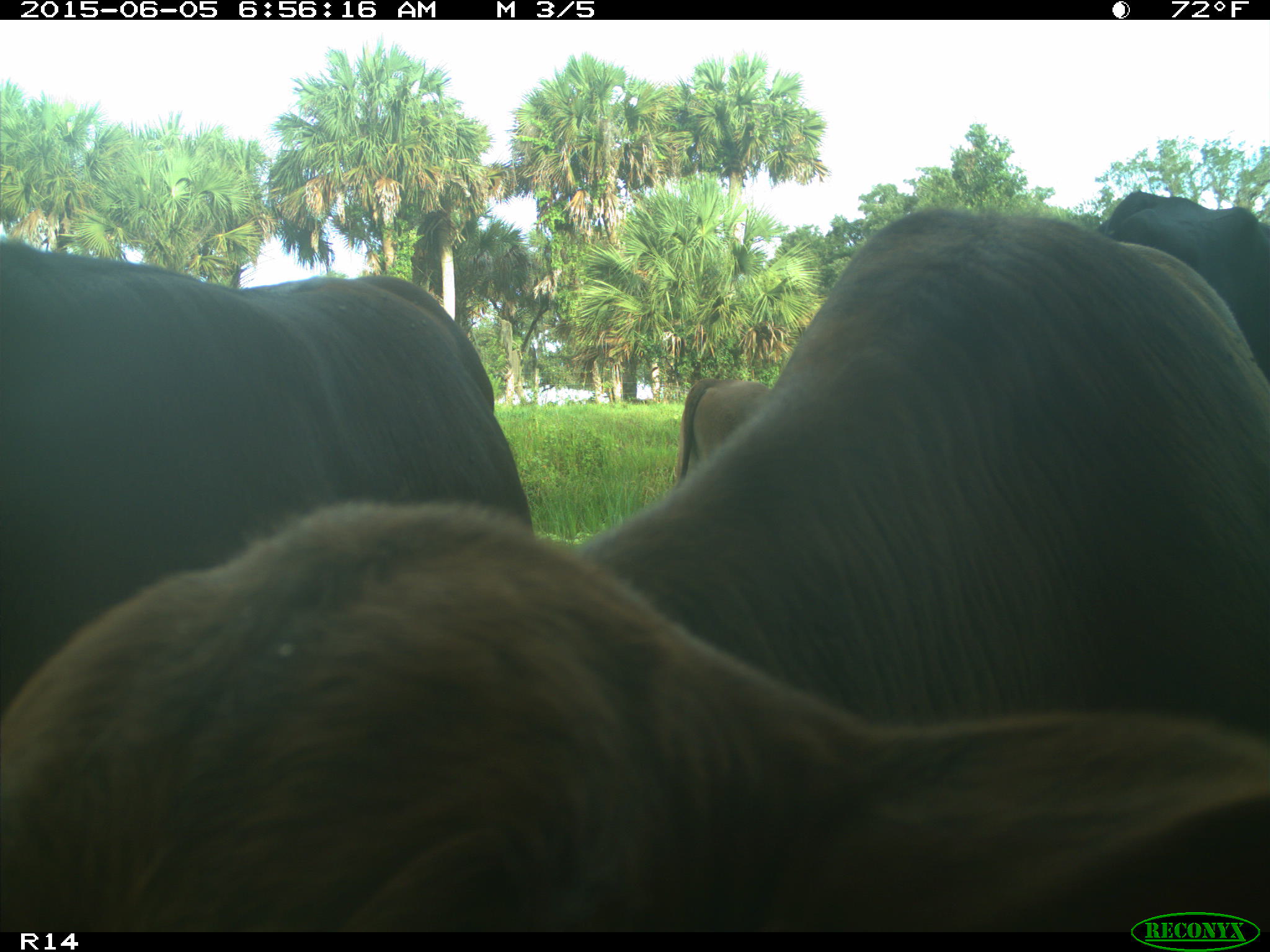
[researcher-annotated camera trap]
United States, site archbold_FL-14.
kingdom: Animalia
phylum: Chordata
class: Mammalia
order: Artiodactyla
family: Bovidae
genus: Bos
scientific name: Bos taurus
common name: domestic cow